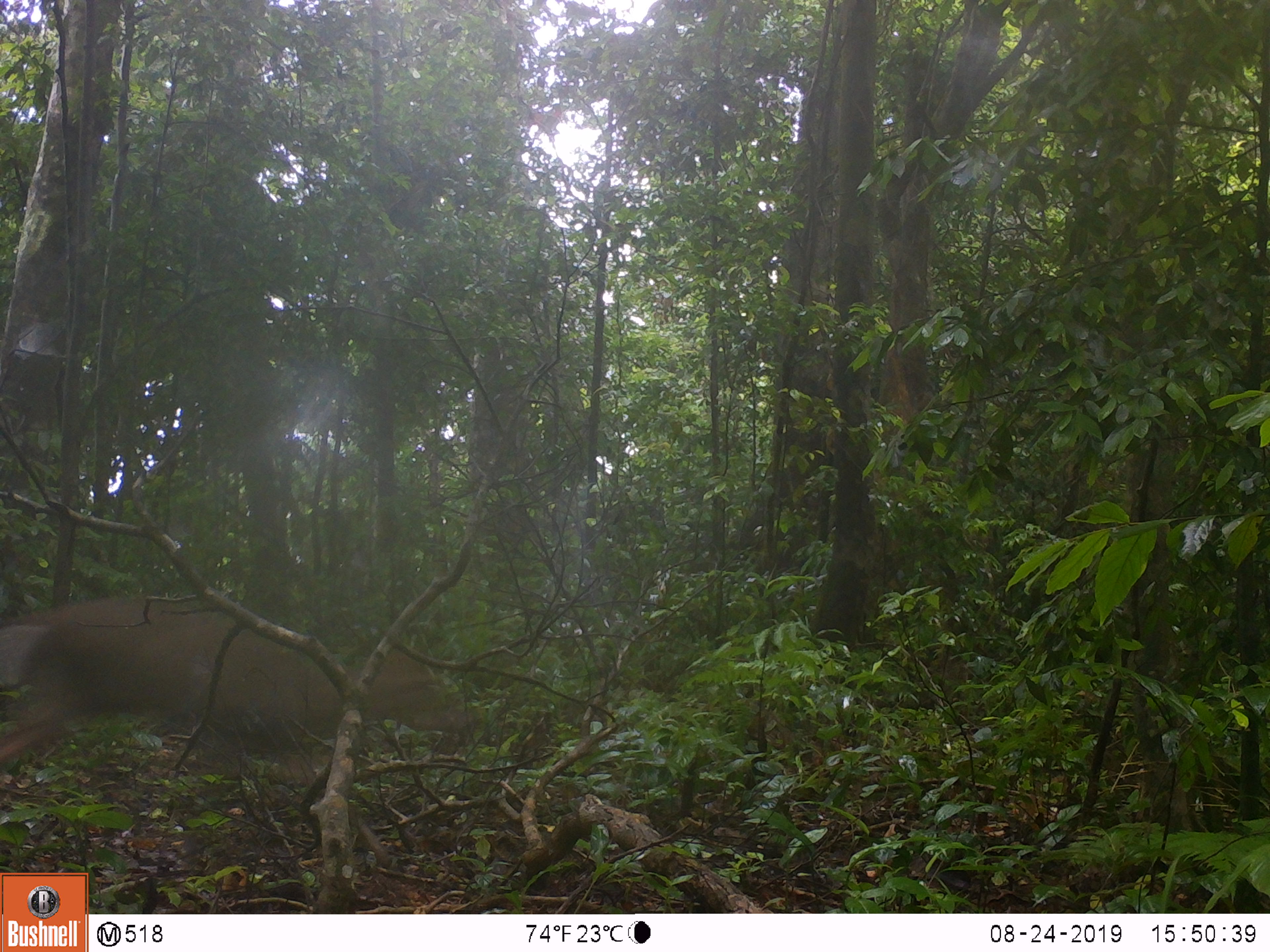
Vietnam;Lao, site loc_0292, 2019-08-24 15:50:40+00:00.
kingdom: Animalia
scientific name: Animalia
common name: animal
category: unidentified animal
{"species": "unidentified animal (animal) (Animalia)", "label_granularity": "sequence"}